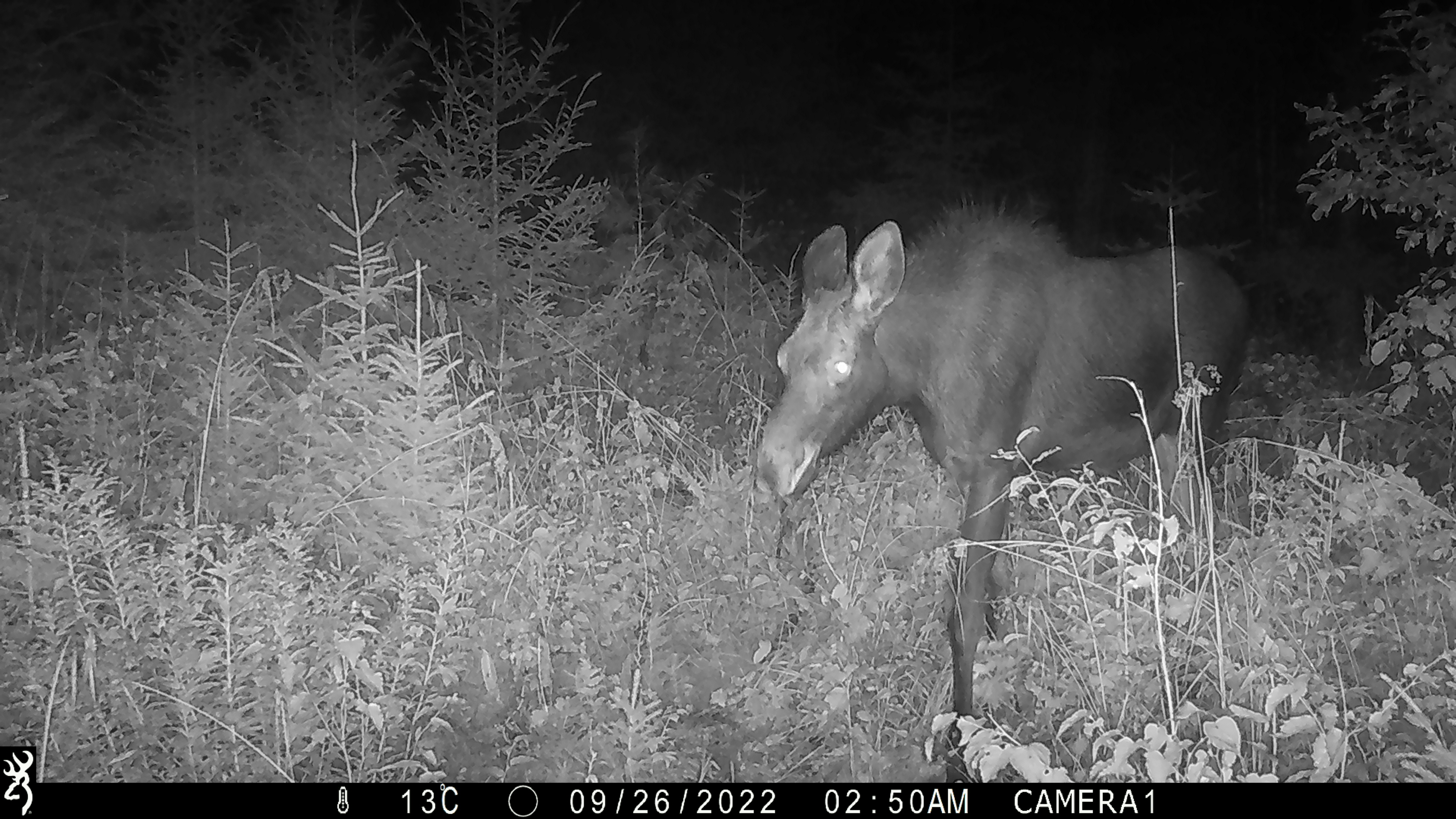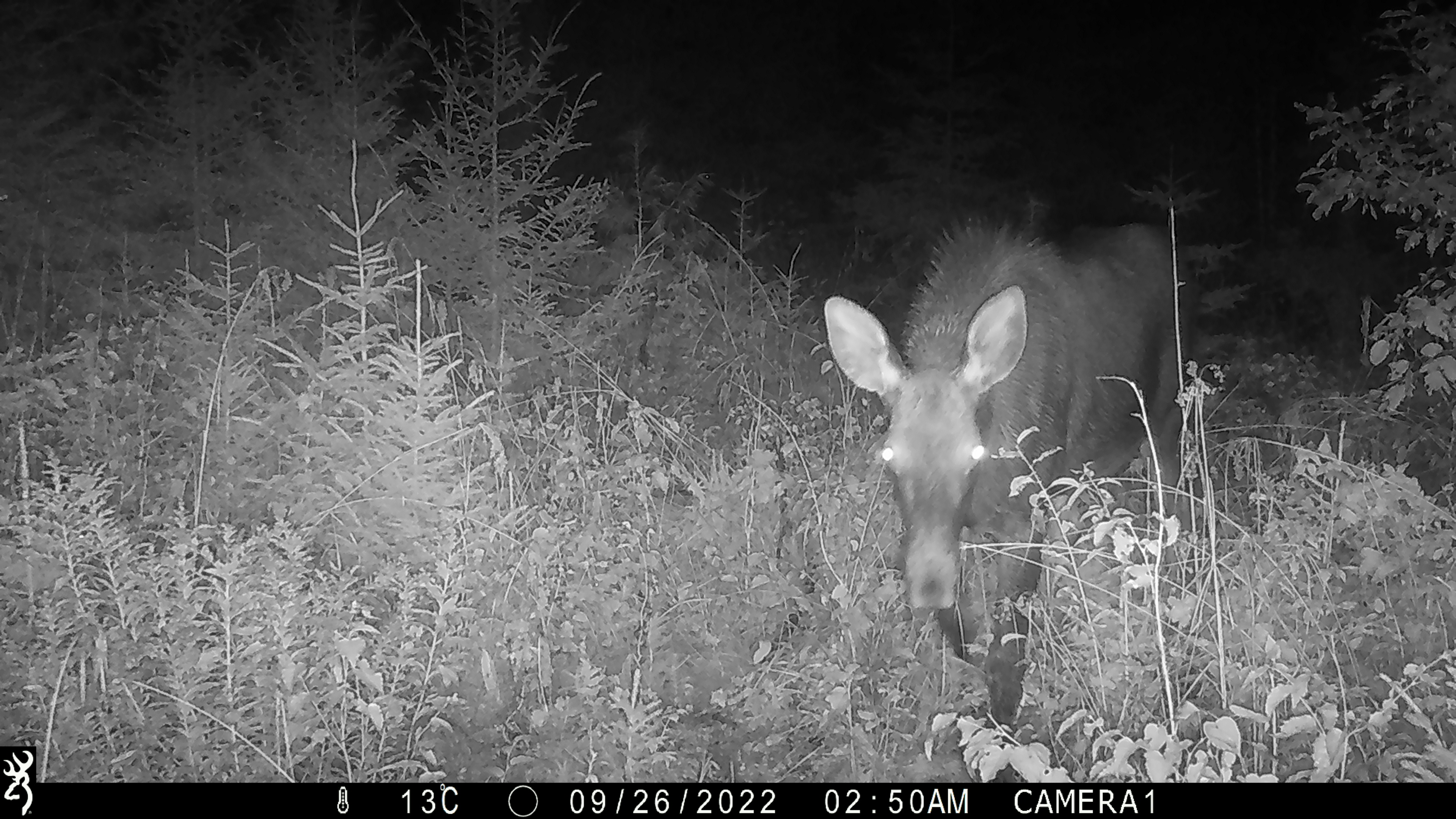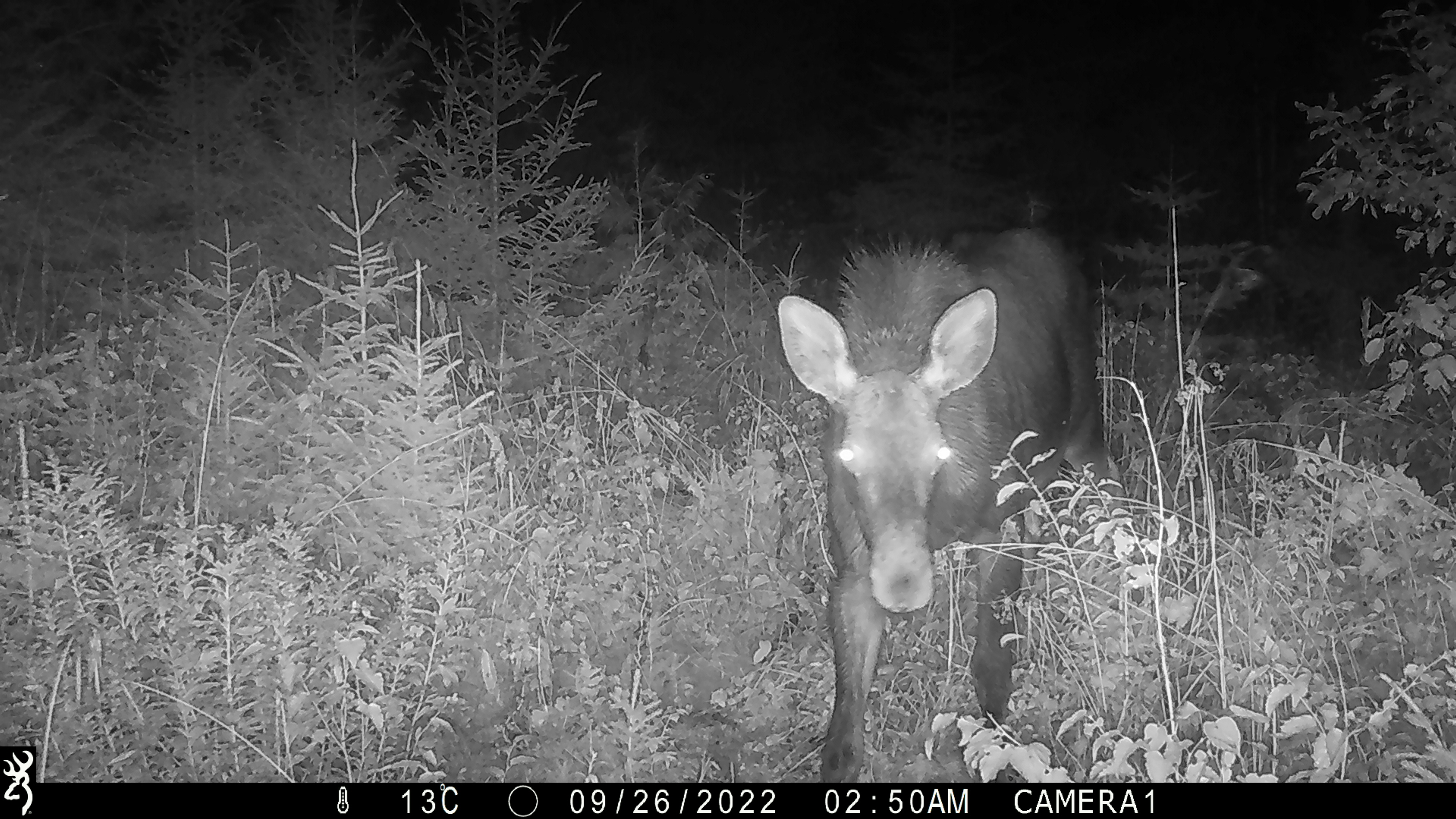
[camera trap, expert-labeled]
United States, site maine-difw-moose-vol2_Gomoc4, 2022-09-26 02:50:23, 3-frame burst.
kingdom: Animalia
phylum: Chordata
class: Mammalia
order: Artiodactyla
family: Cervidae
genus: Alces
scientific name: Alces alces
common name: moose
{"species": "moose (Alces alces)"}